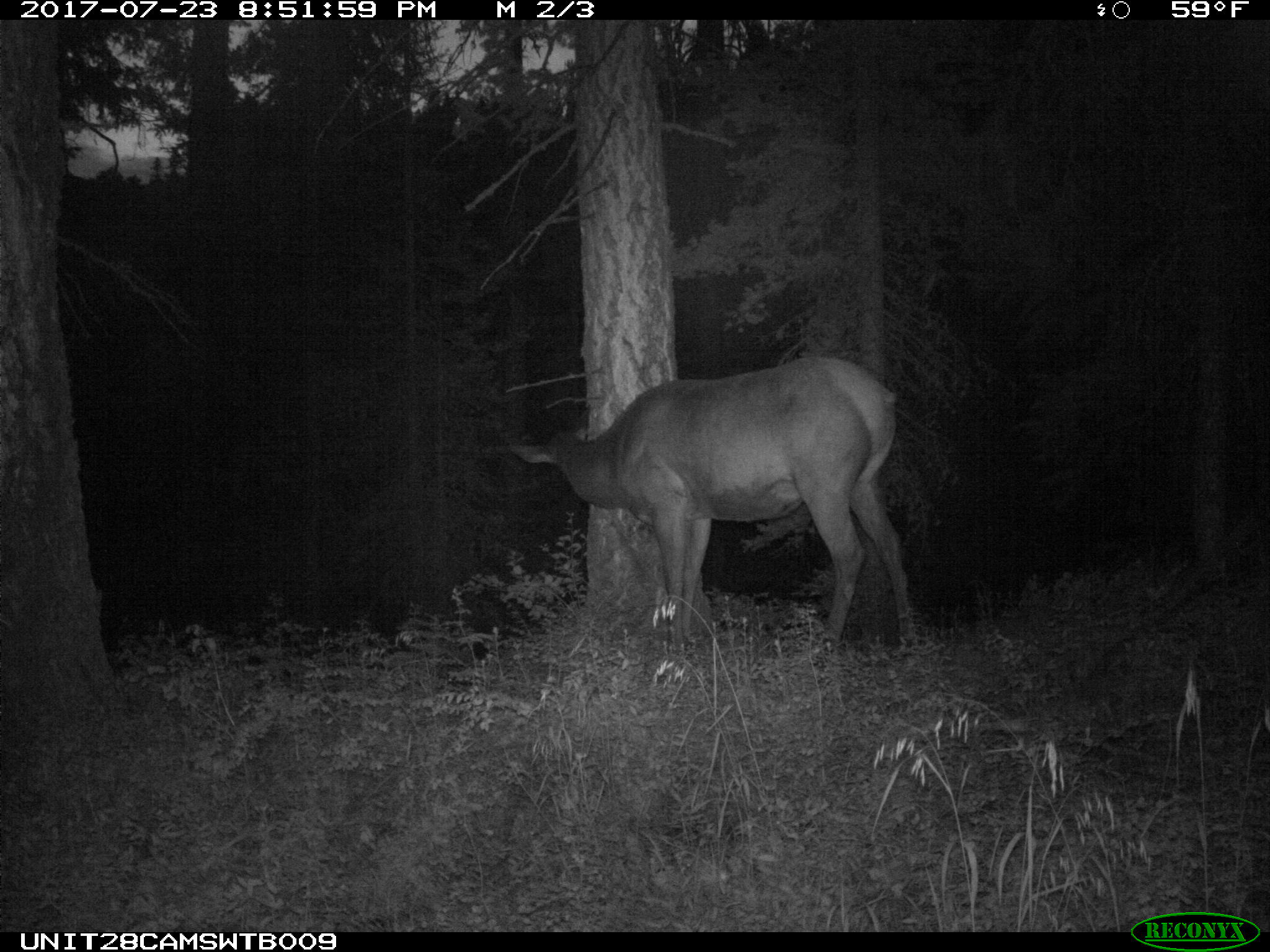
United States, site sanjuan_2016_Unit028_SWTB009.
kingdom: Animalia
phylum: Chordata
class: Mammalia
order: Artiodactyla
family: Cervidae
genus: Cervus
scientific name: Cervus elaphus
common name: red deer